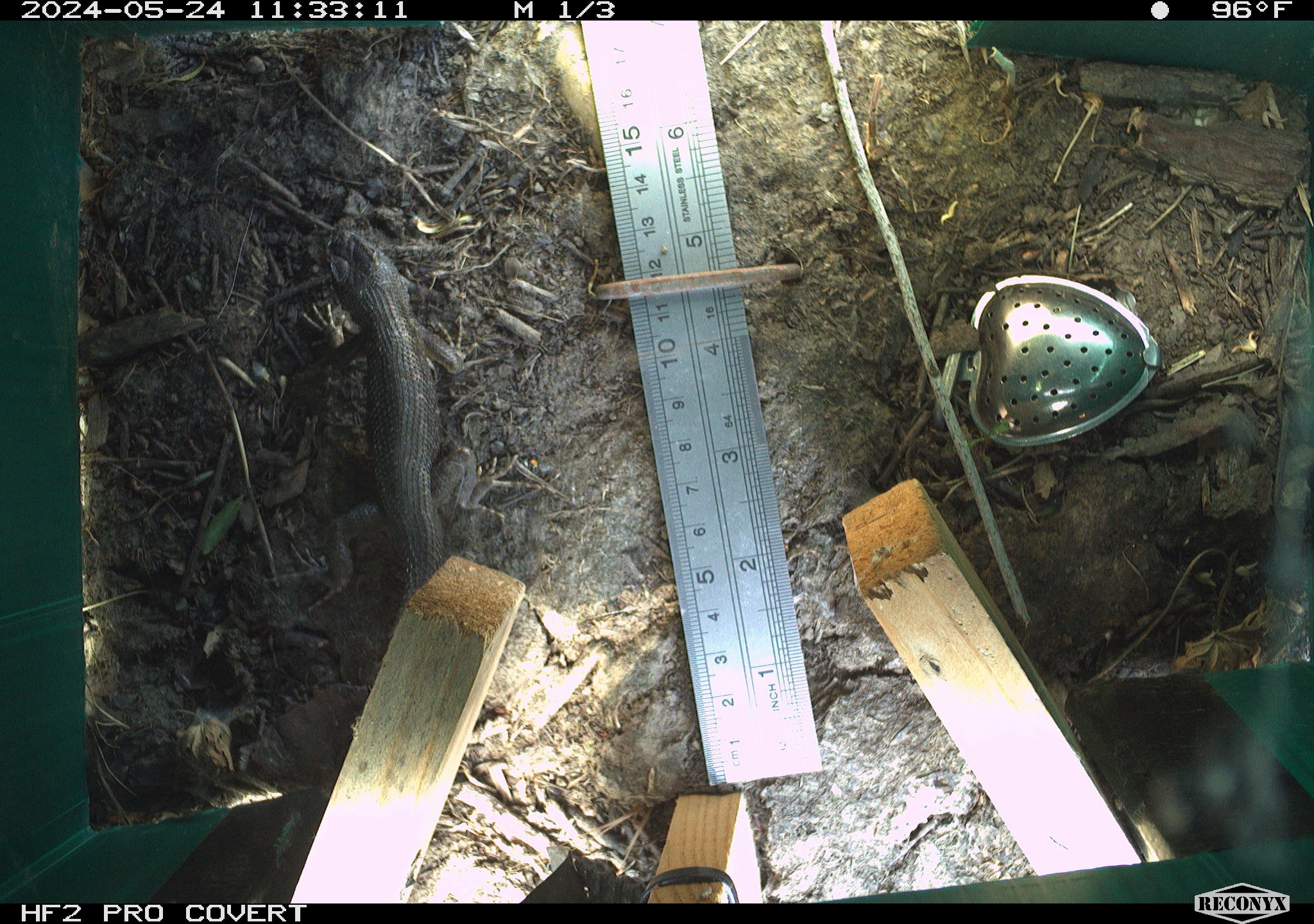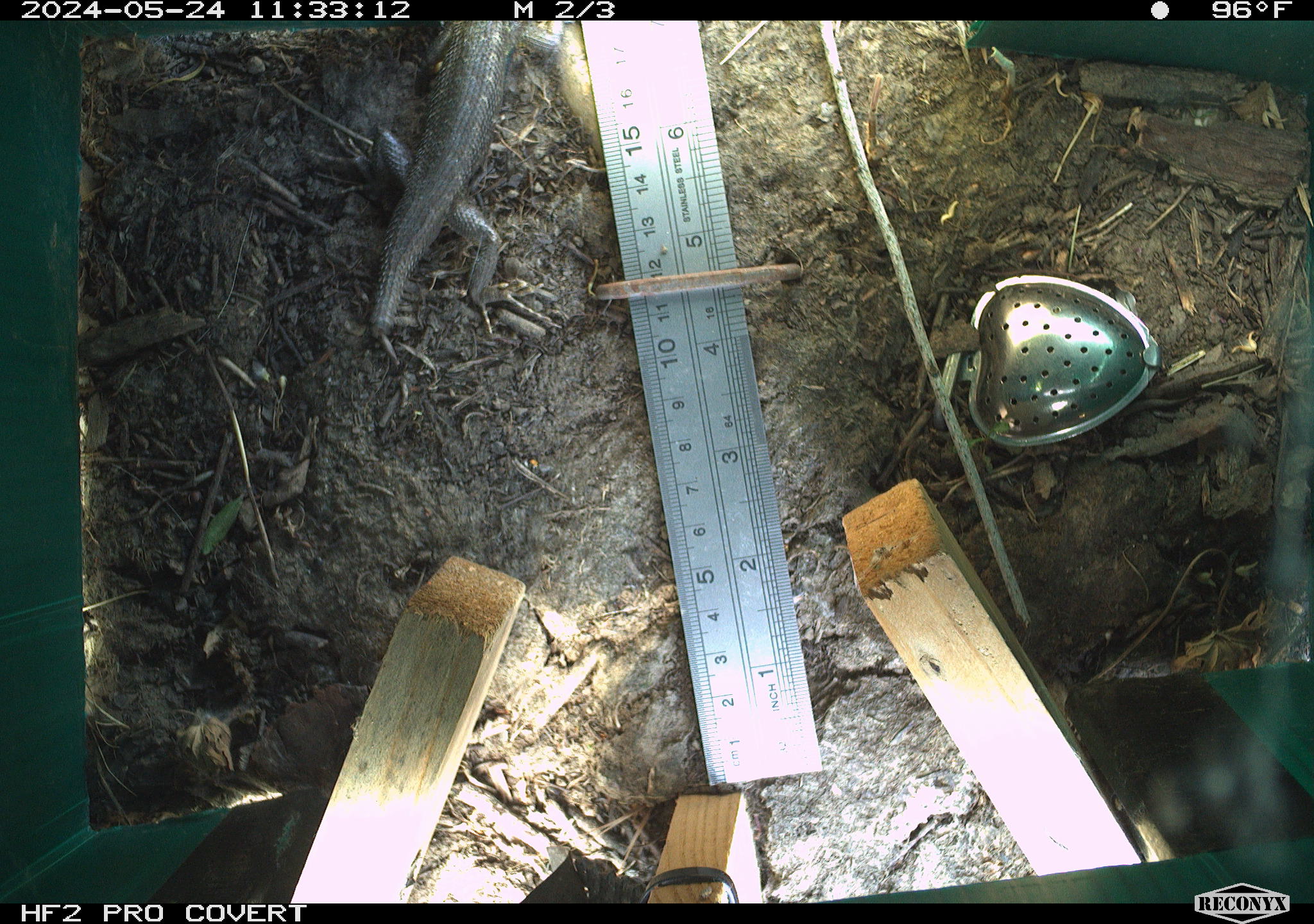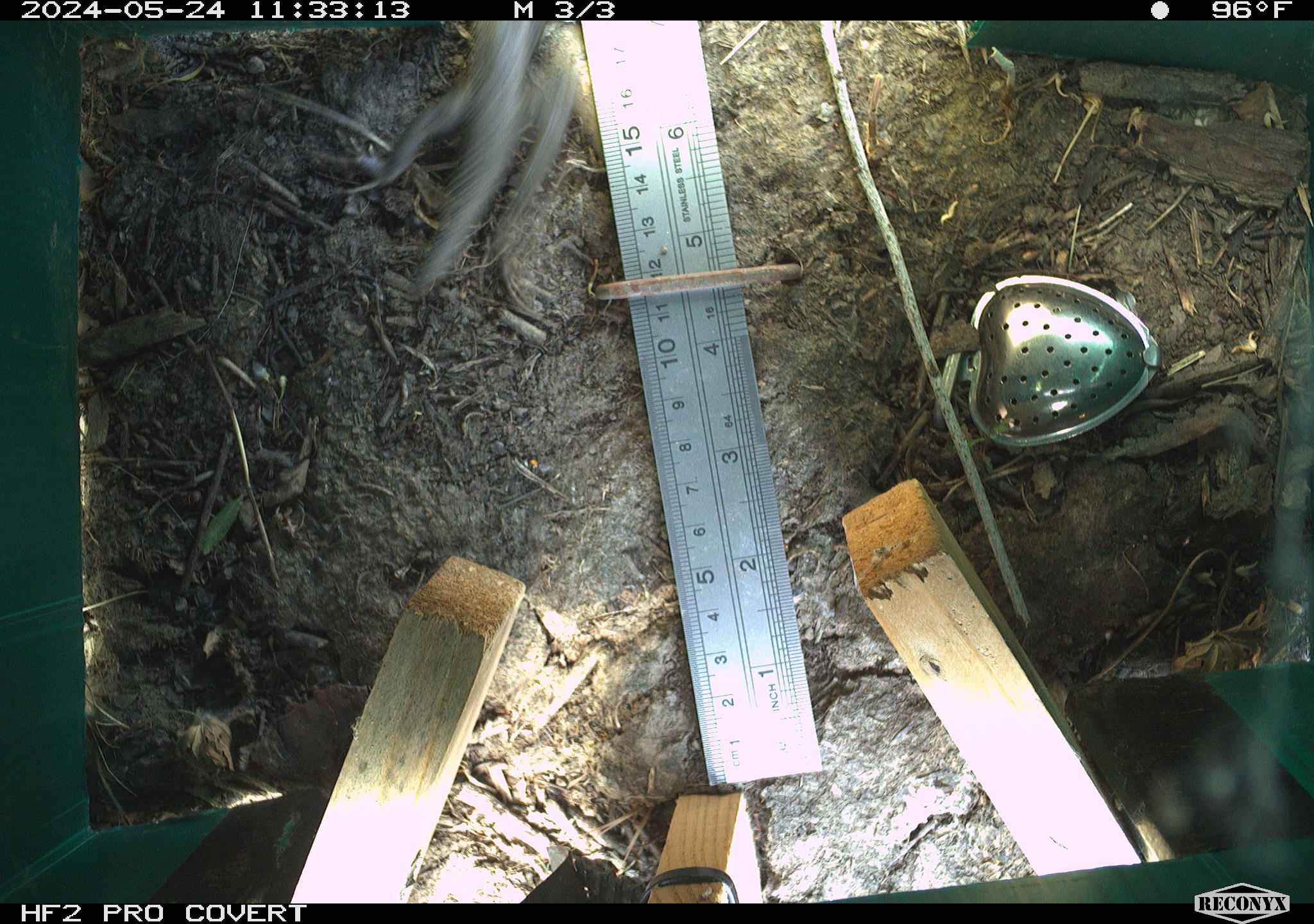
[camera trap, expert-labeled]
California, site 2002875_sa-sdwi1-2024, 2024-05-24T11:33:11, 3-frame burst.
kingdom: Animalia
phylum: Chordata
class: Reptilia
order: Squamata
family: Phrynosomatidae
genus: Sceloporus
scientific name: Sceloporus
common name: spiny lizards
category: sceloporus species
Sceloporus species (spiny lizards) (Sceloporus).